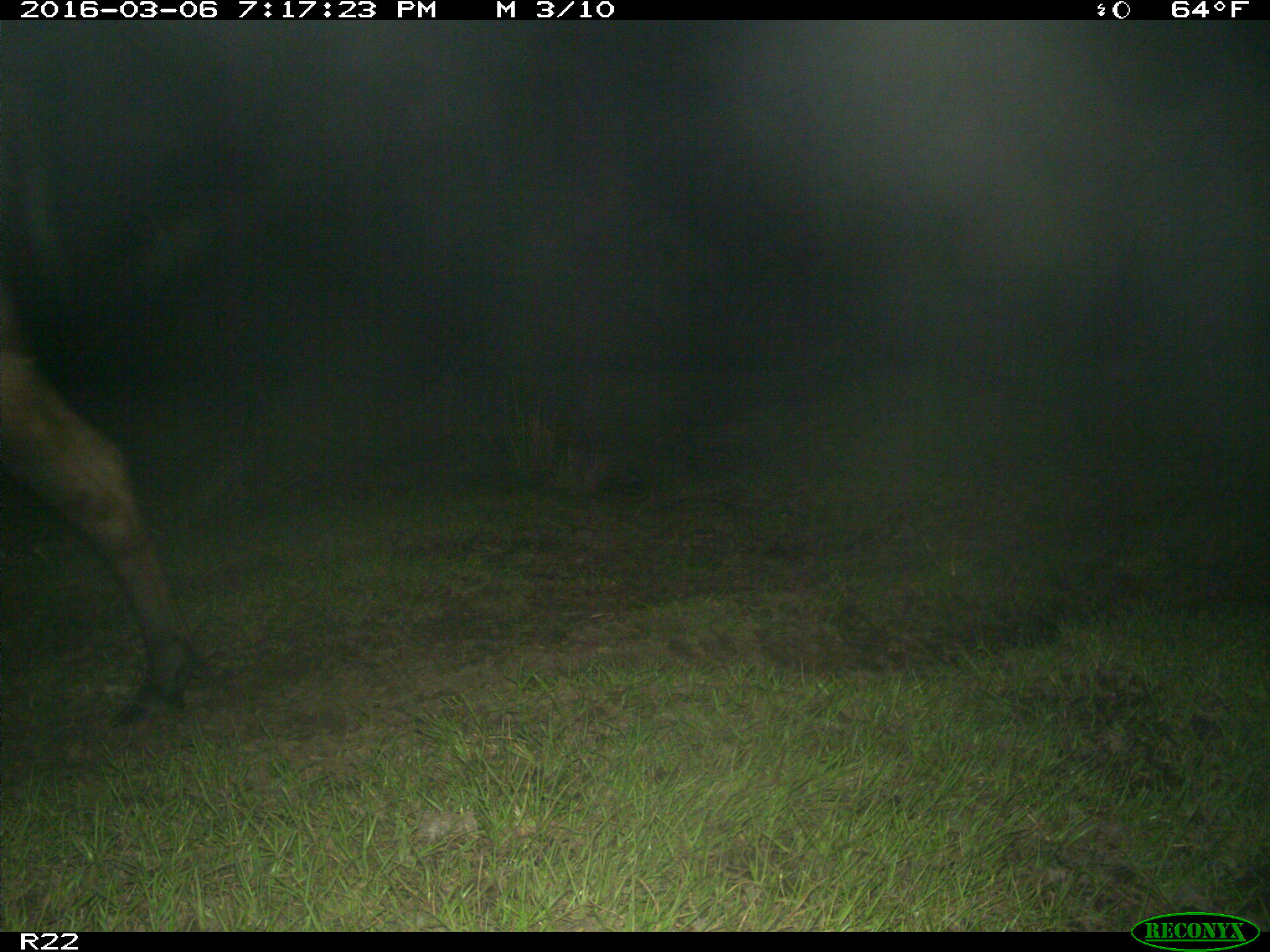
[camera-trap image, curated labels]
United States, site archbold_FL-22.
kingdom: Animalia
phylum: Chordata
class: Mammalia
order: Artiodactyla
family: Bovidae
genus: Bos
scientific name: Bos taurus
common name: domestic cow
Bos taurus (domestic cow).